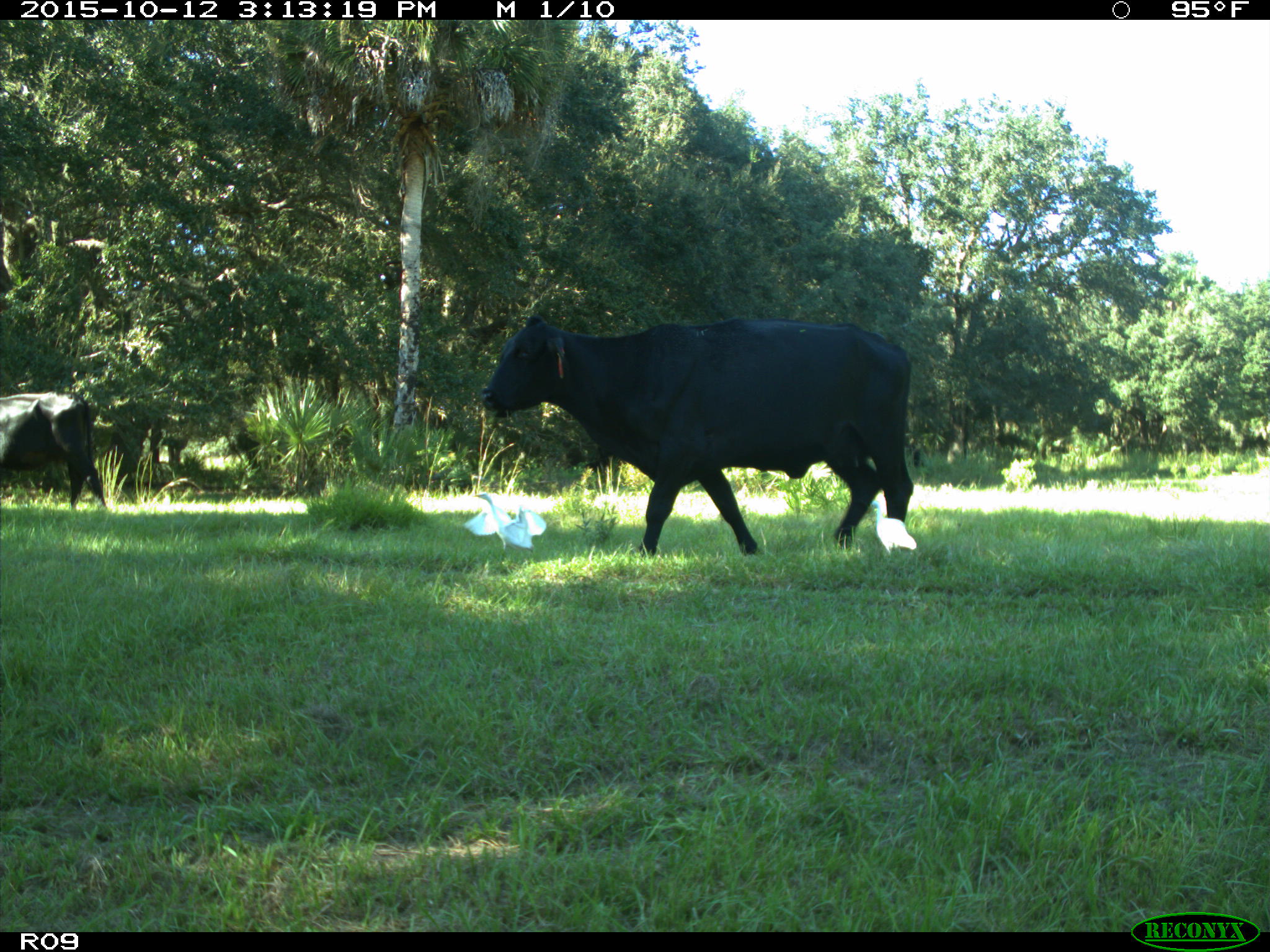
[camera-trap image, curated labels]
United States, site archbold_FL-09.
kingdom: Animalia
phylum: Chordata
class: Mammalia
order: Artiodactyla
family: Bovidae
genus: Bos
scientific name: Bos taurus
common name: domestic cow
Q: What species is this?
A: Bos taurus (domestic cow).